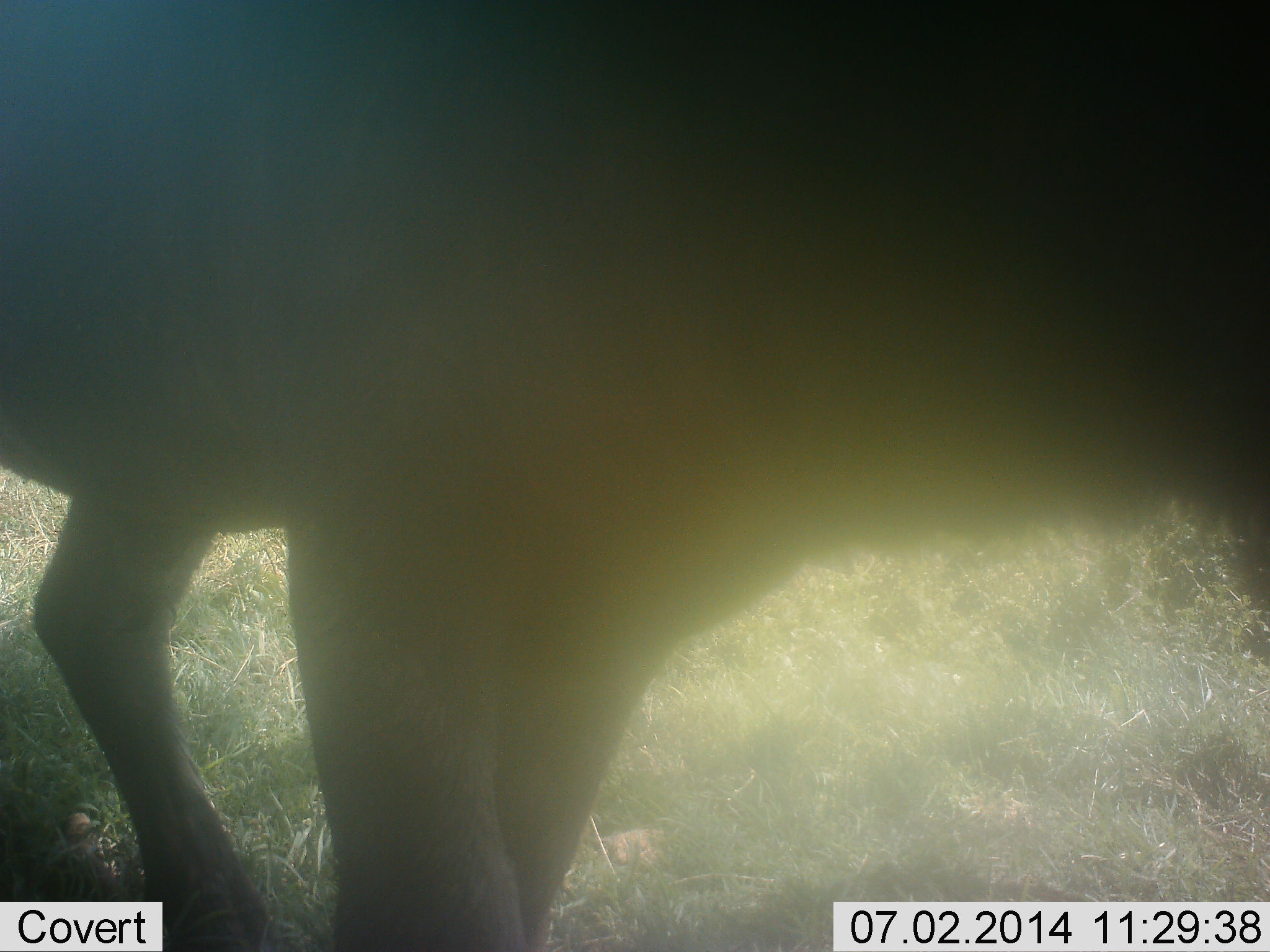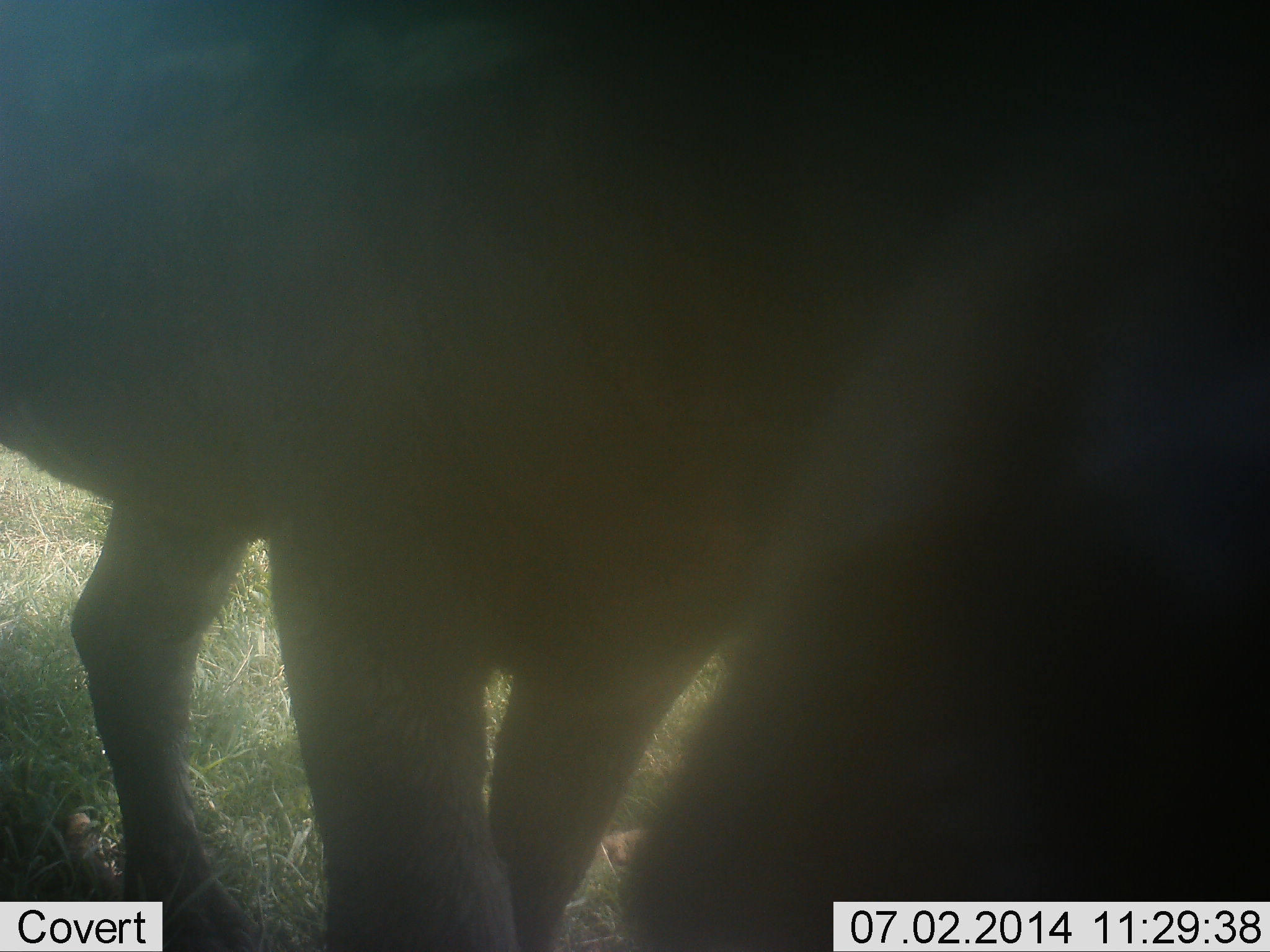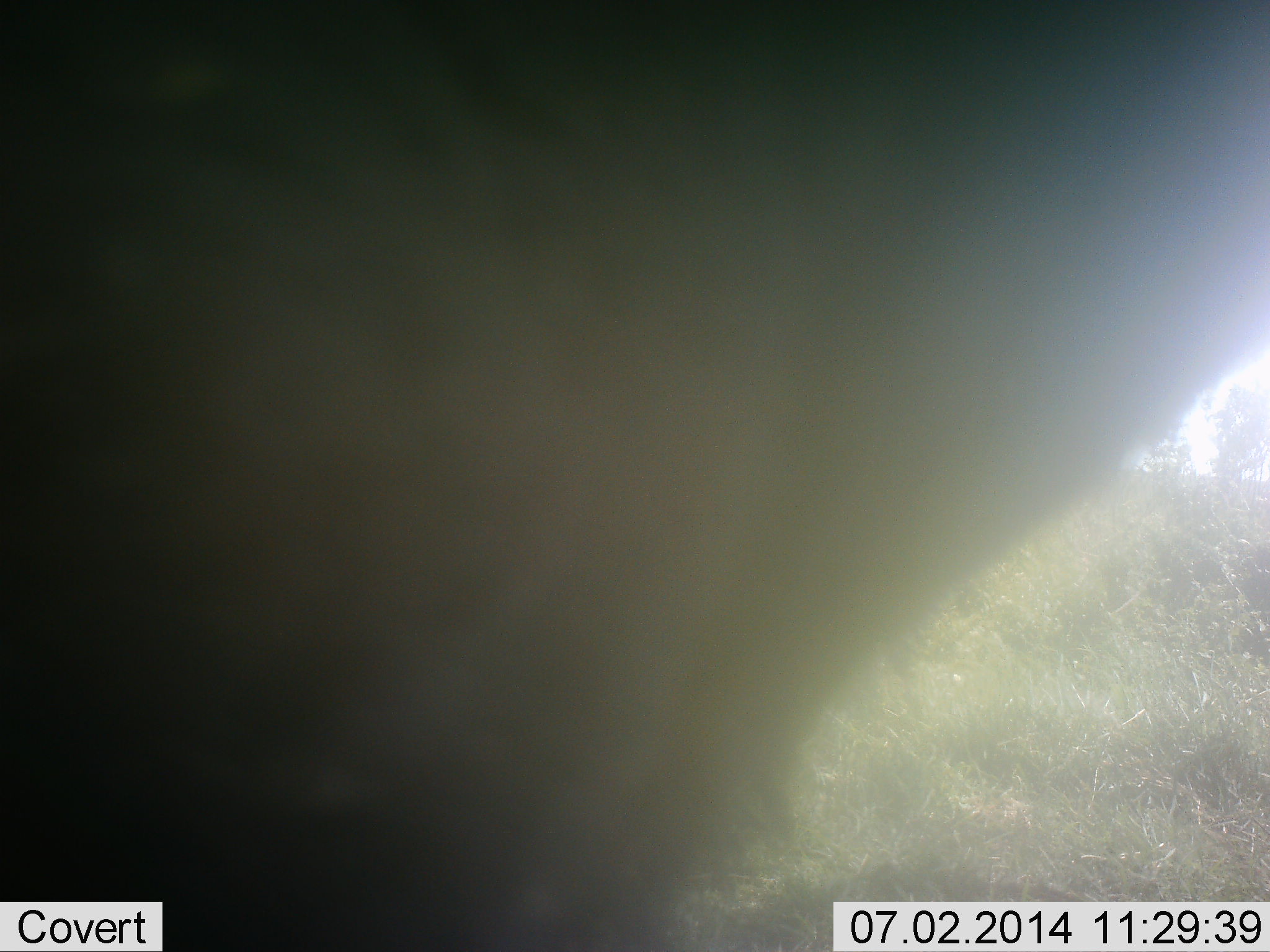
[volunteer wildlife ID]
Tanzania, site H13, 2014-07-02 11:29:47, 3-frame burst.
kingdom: Animalia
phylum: Chordata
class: Mammalia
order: Artiodactyla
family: Bovidae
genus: Connochaetes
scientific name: Connochaetes taurinus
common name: blue wildebeest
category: wildebeest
Wildebeest (blue wildebeest) (Connochaetes taurinus), count 2. Behavior (volunteer vote fractions): standing 50%, resting 10%, moving 30%, interacting 10%. Young present (vote fraction): 10%. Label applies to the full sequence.